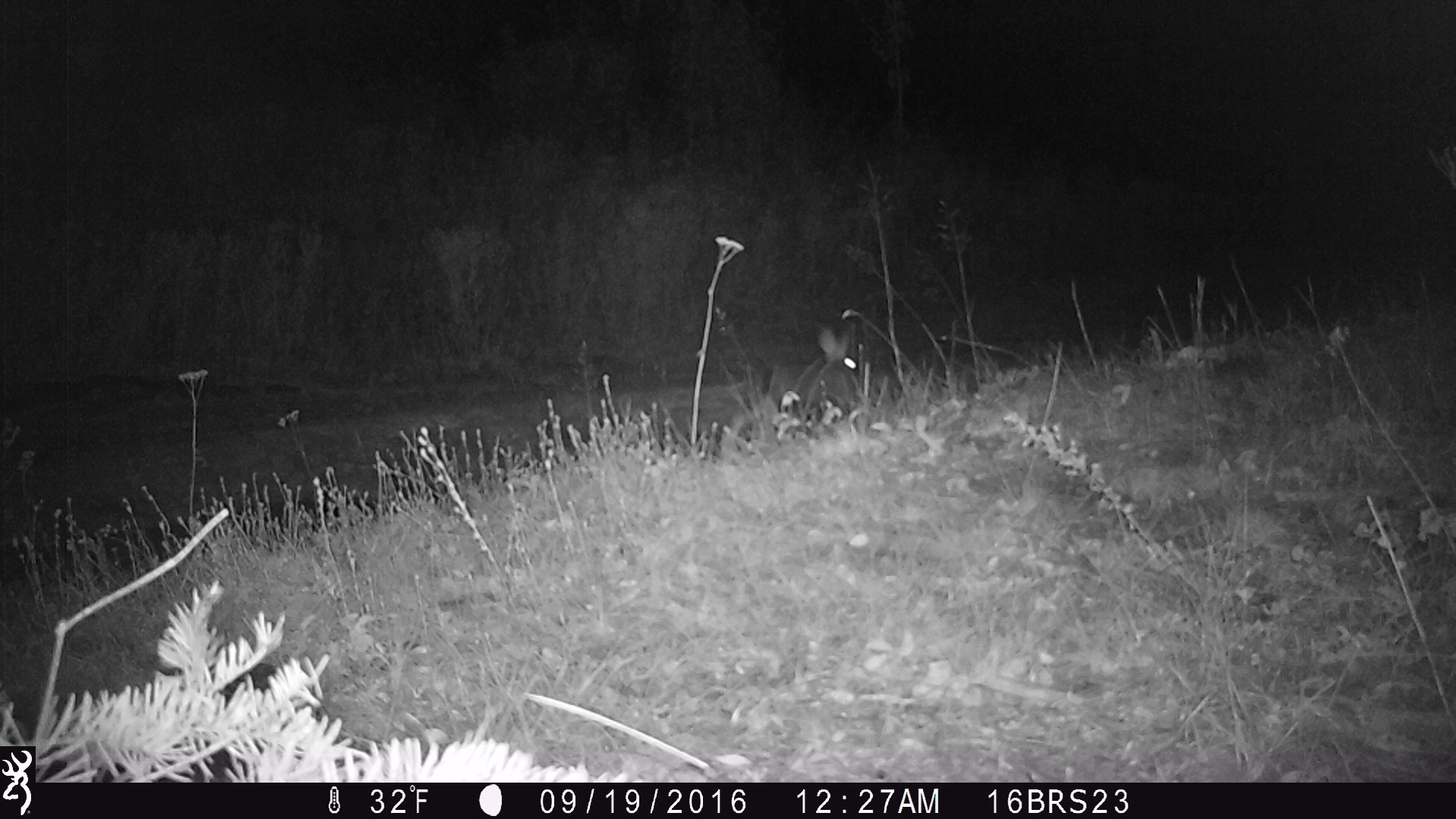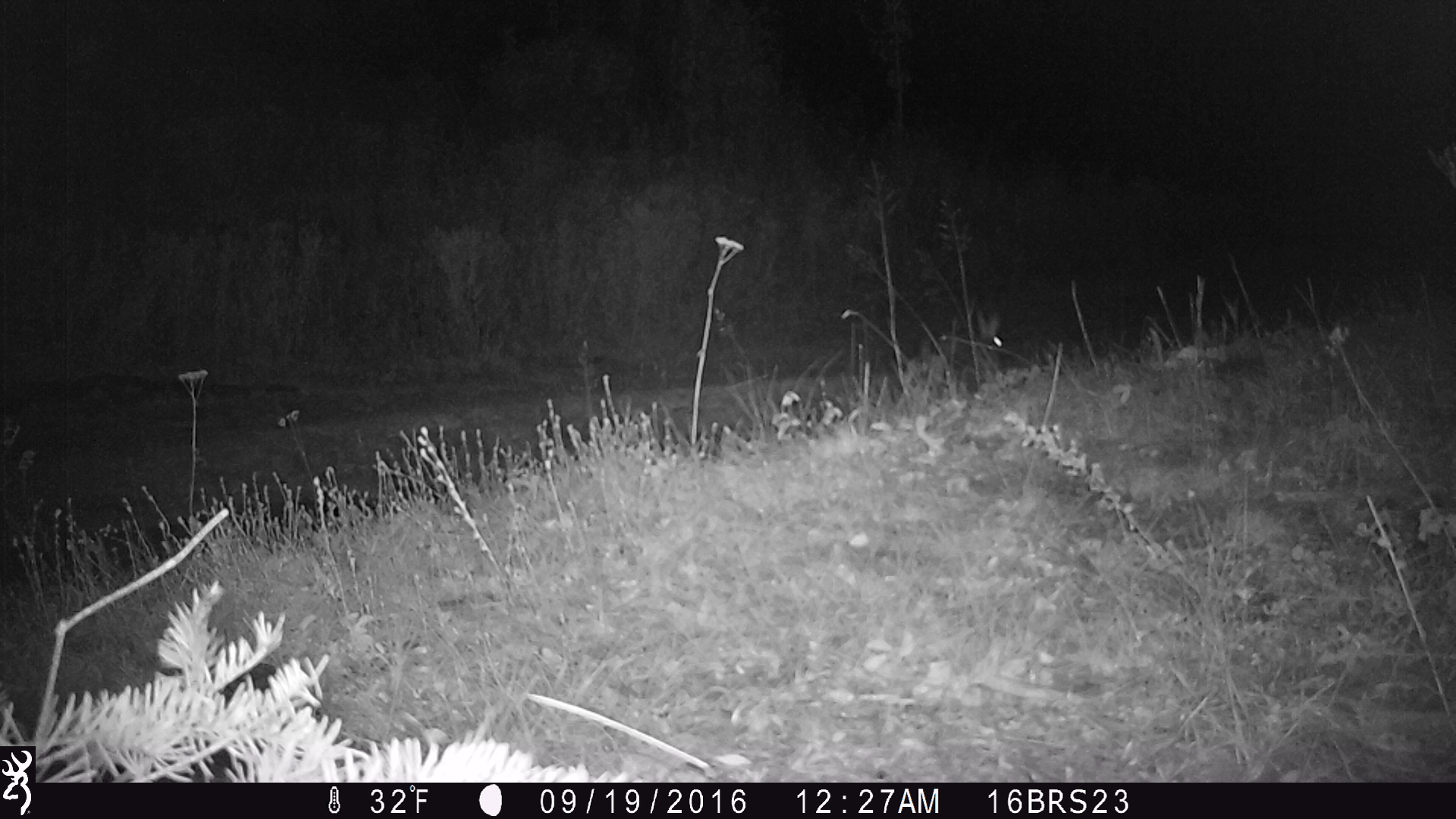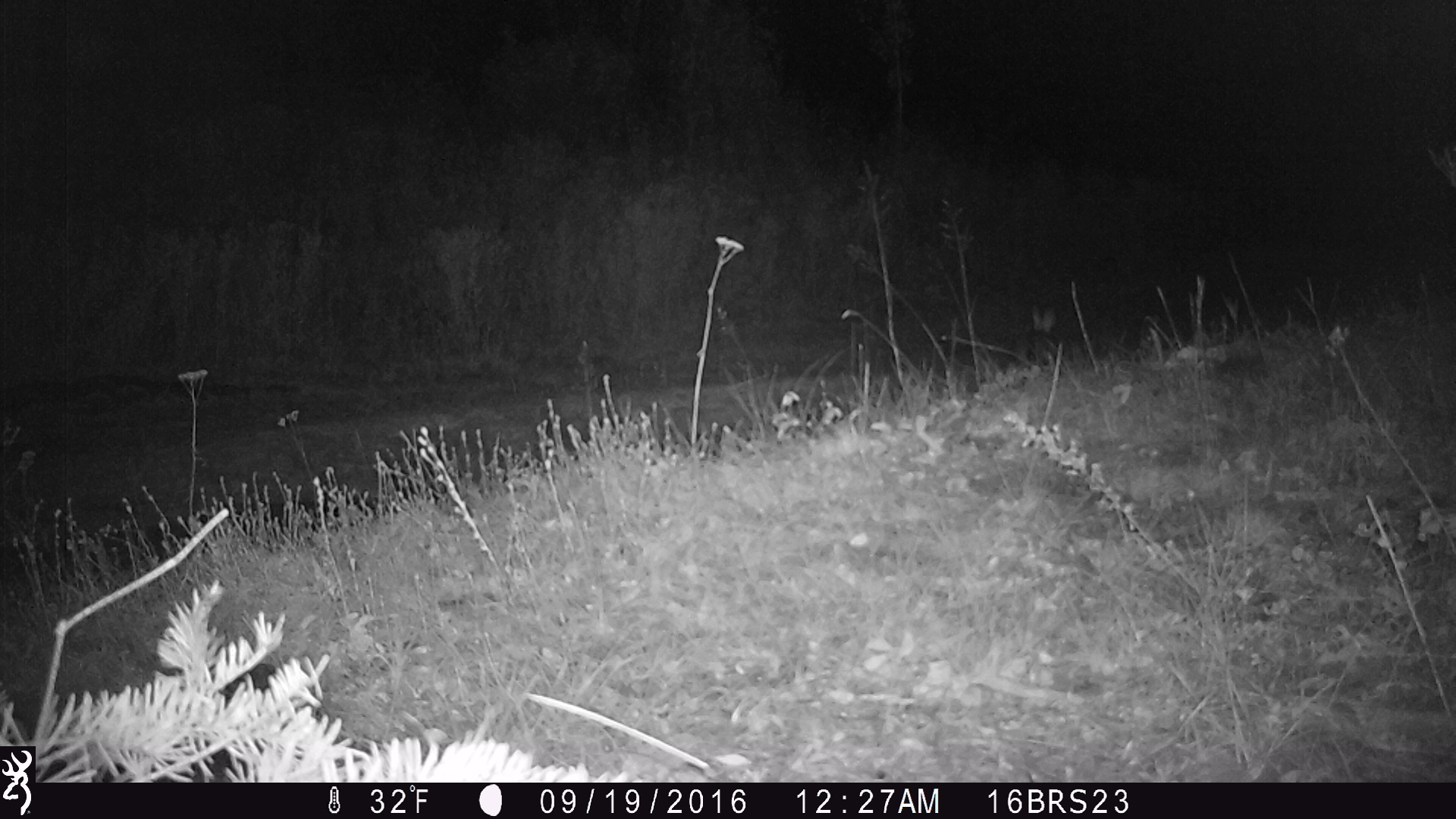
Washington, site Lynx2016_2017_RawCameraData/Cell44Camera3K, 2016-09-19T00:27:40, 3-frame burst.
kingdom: Animalia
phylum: Chordata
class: Mammalia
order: Lagomorpha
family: Leporidae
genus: Lepus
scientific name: Lepus americanus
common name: snowshoe hare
Lepus americanus (snowshoe hare). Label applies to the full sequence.